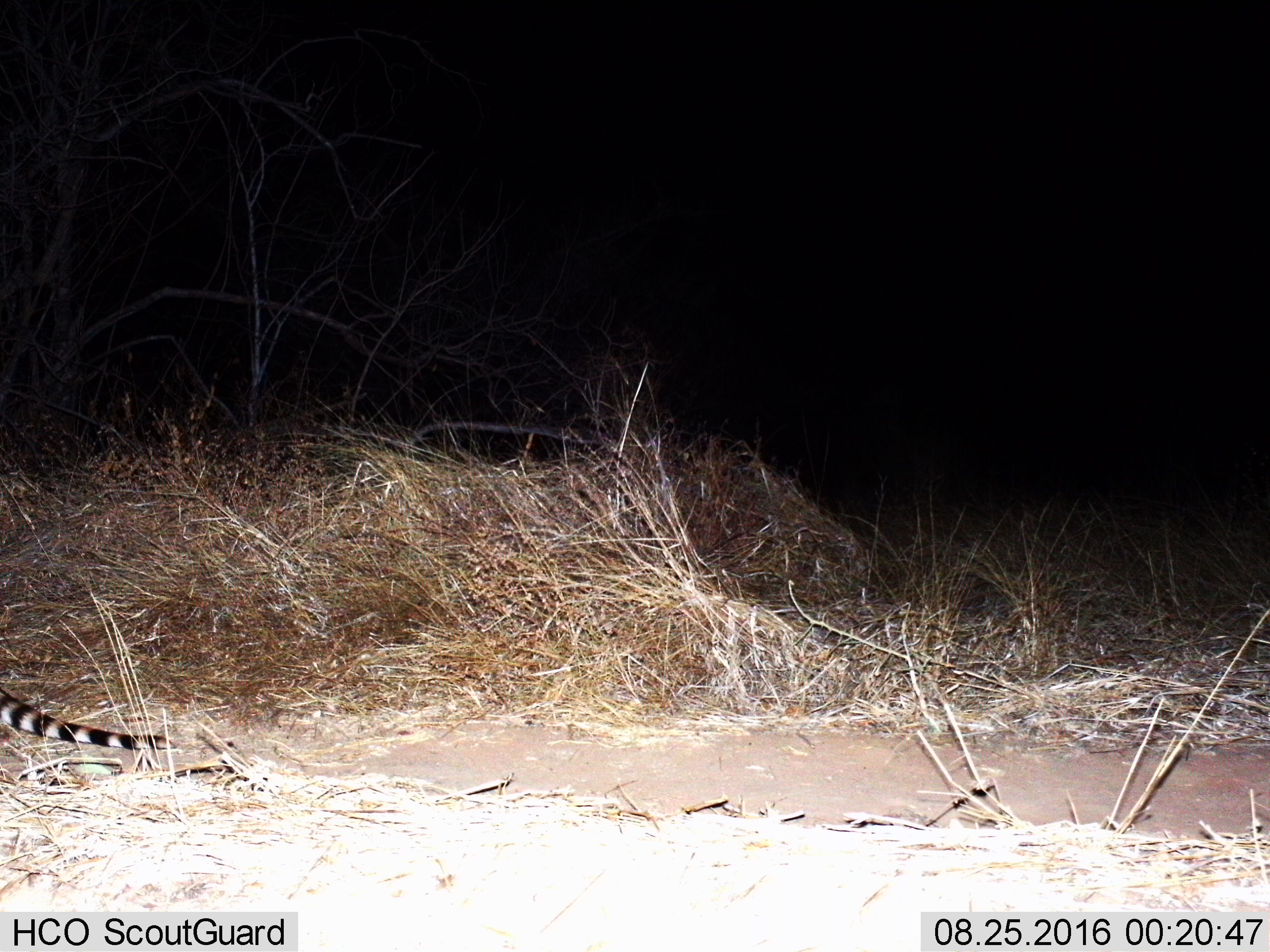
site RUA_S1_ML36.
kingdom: Animalia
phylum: Chordata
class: Mammalia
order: Carnivora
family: Viverridae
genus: Genetta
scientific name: Genetta genetta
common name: small-spotted genet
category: genetcommonsmallspotted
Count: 1.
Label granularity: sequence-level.